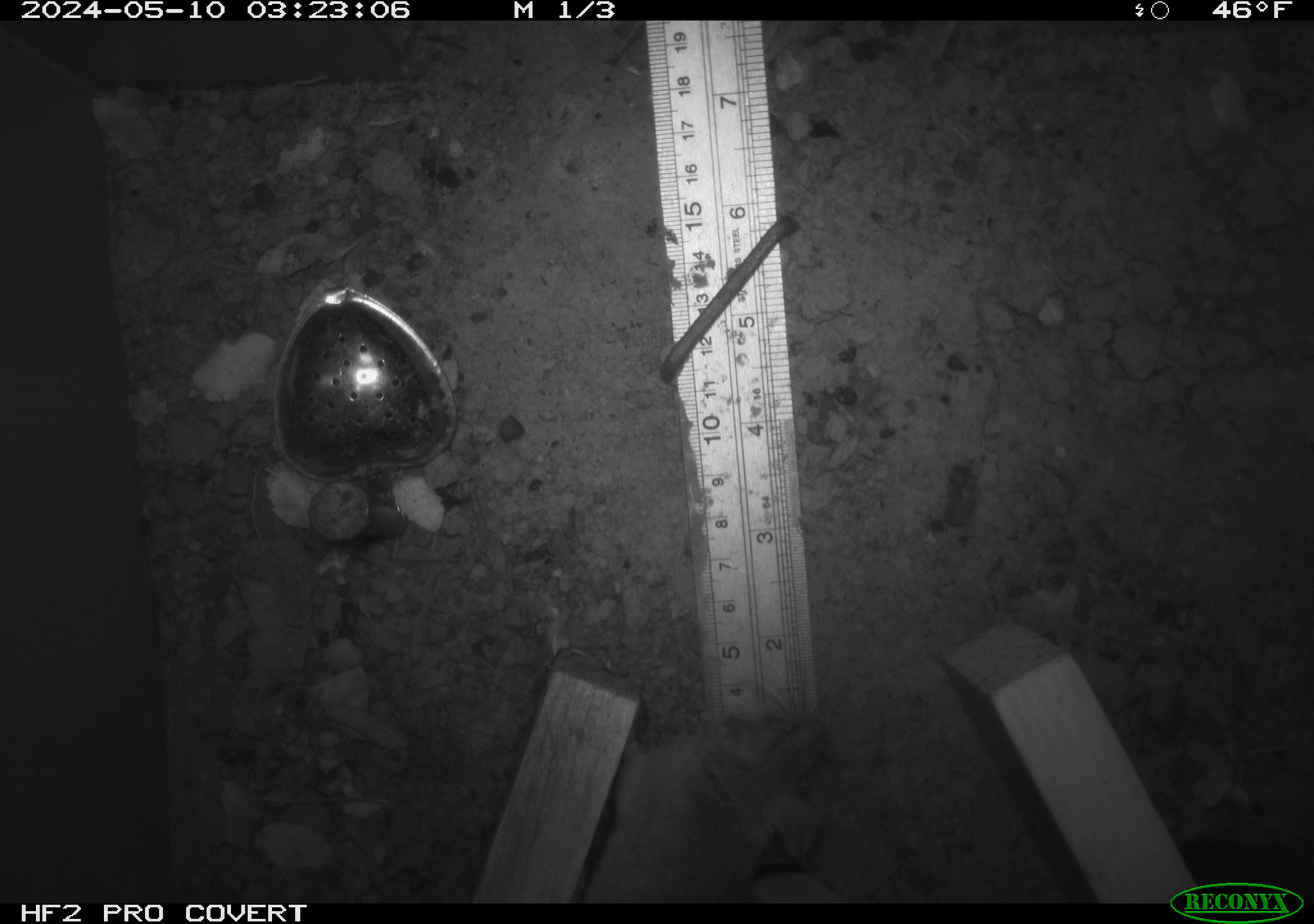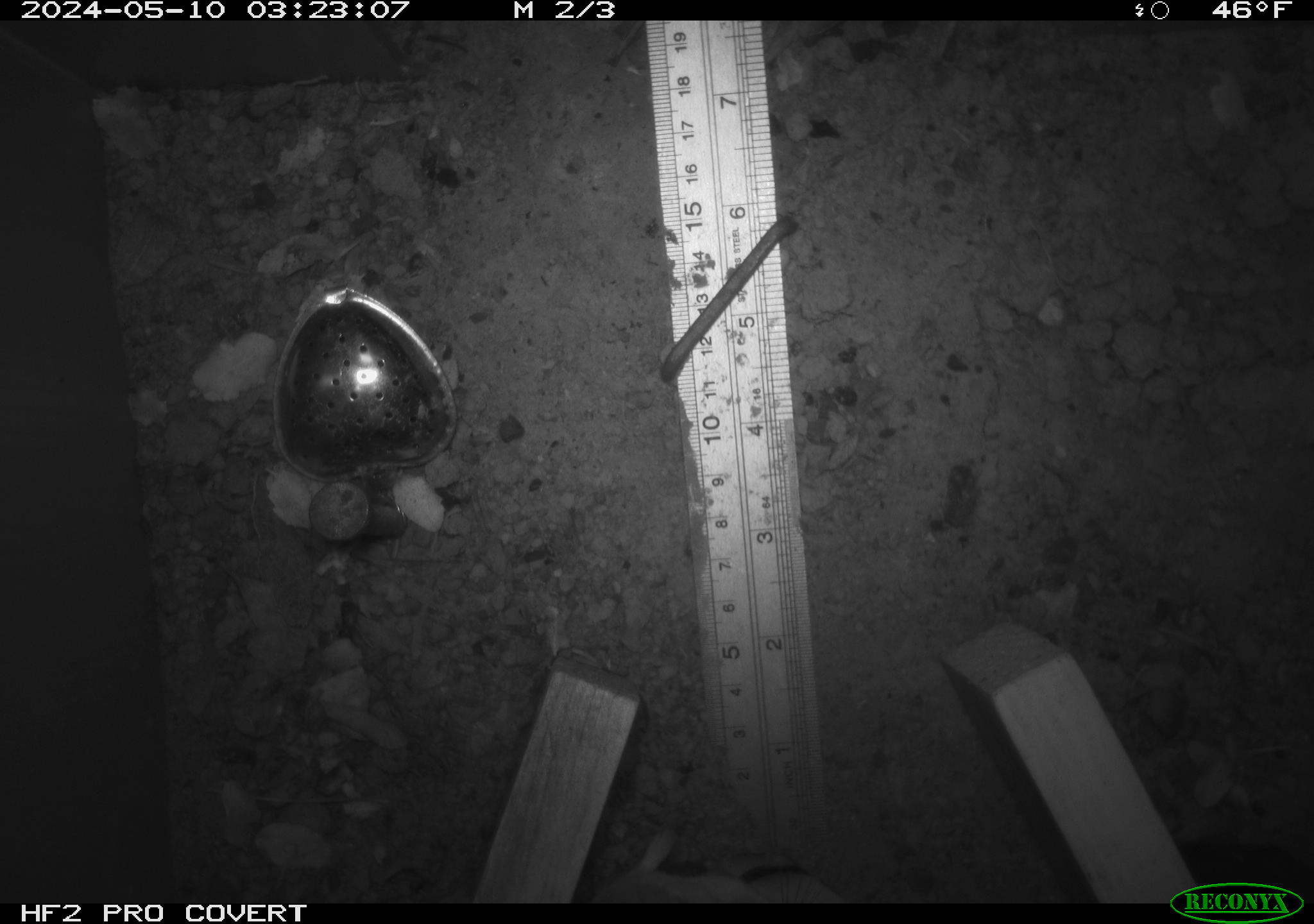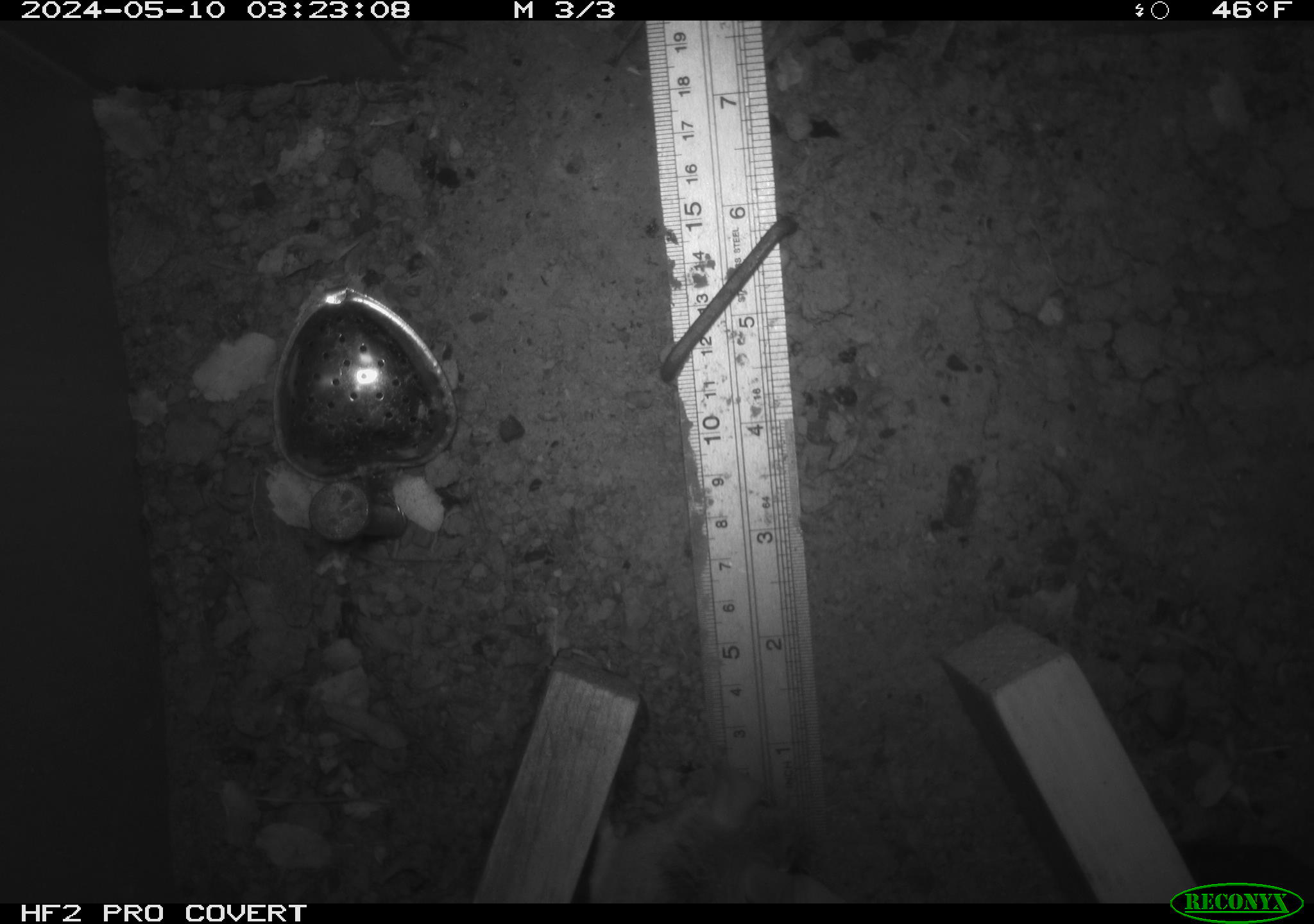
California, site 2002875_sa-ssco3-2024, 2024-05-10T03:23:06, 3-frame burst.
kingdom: Animalia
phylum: Chordata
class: Mammalia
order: Rodentia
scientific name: Rodentia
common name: rodent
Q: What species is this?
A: Rodent (Rodentia).